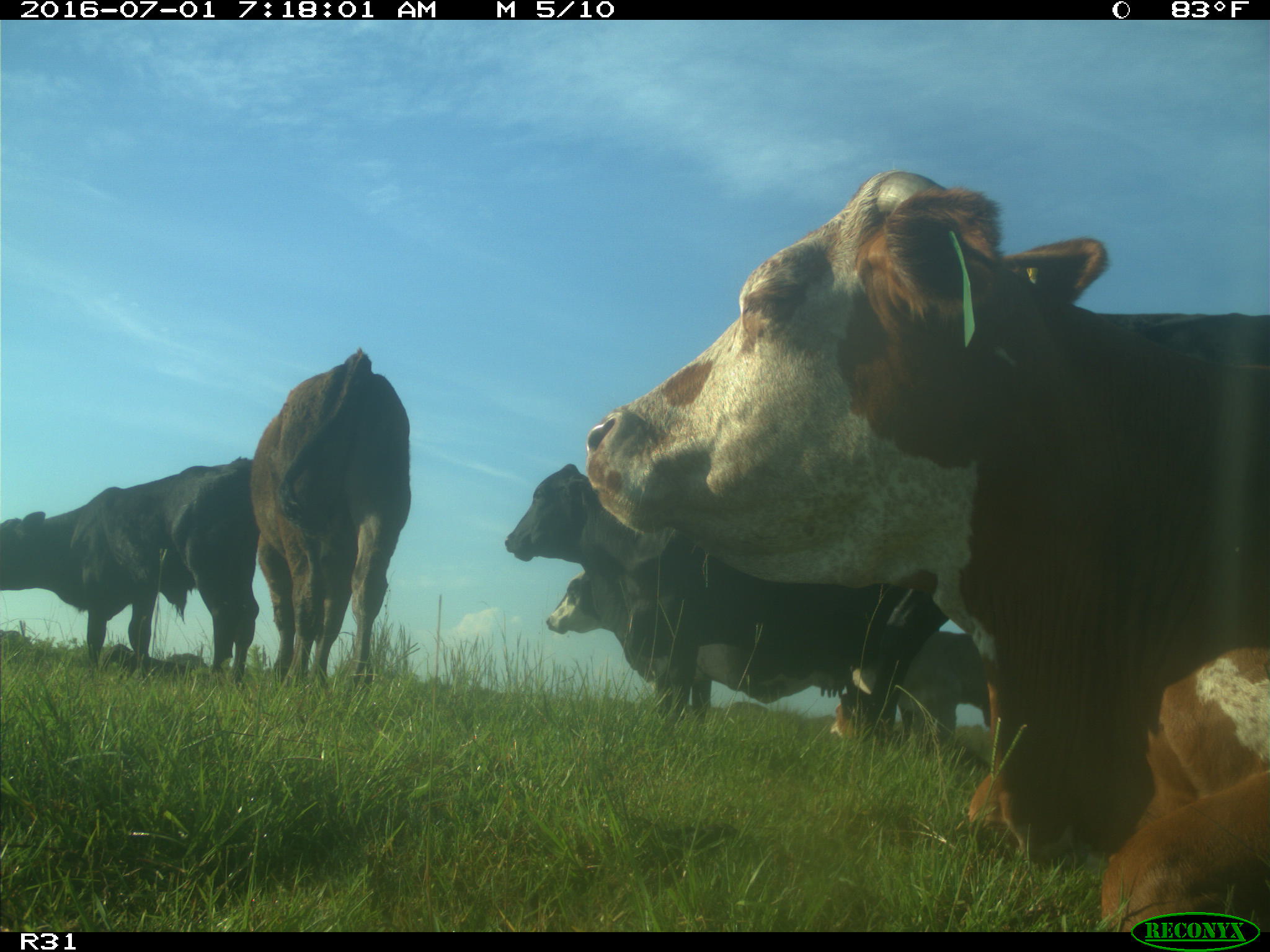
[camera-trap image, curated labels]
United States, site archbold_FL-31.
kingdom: Animalia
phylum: Chordata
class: Mammalia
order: Artiodactyla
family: Bovidae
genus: Bos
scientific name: Bos taurus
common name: domestic cow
Bos taurus (domestic cow).